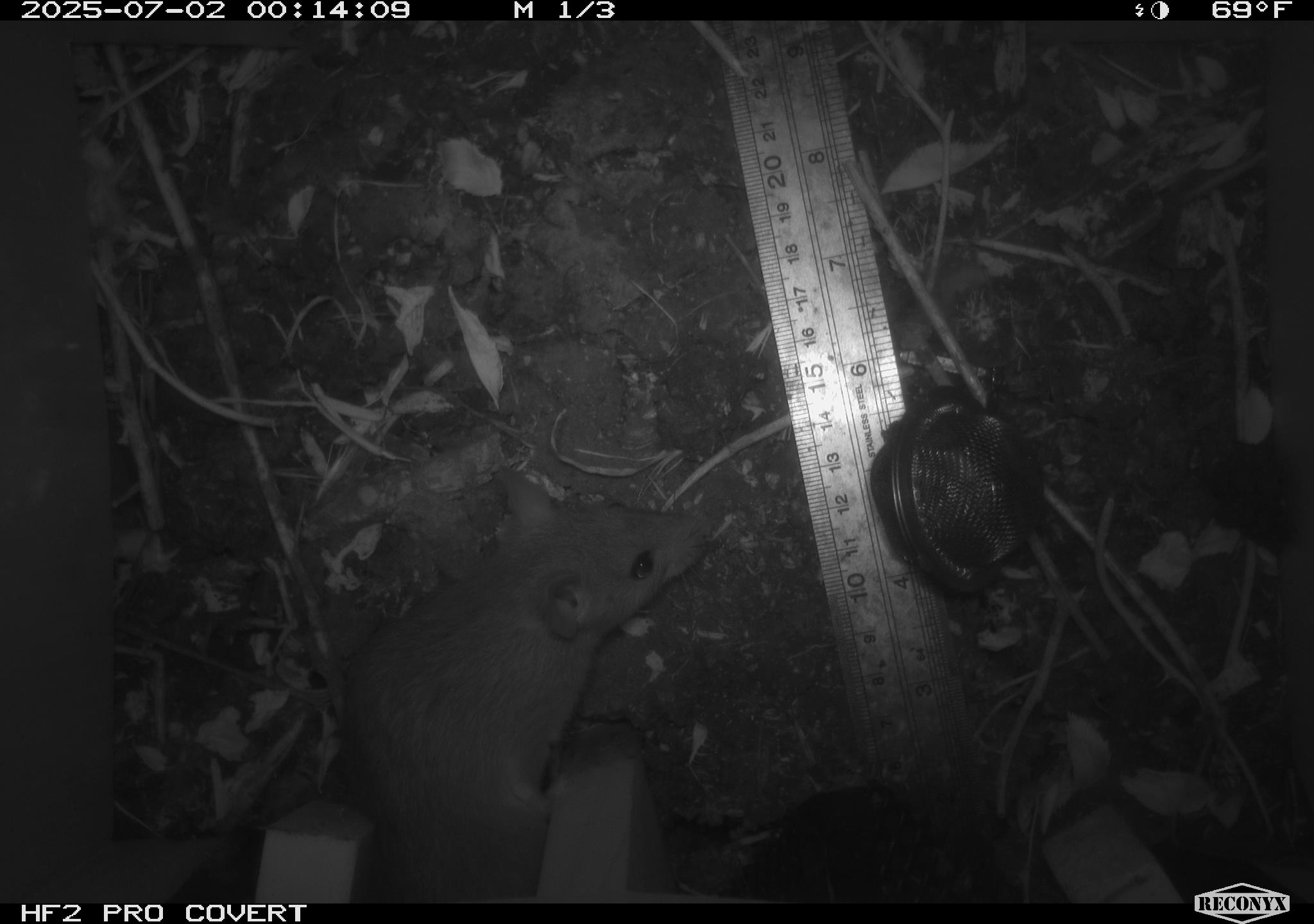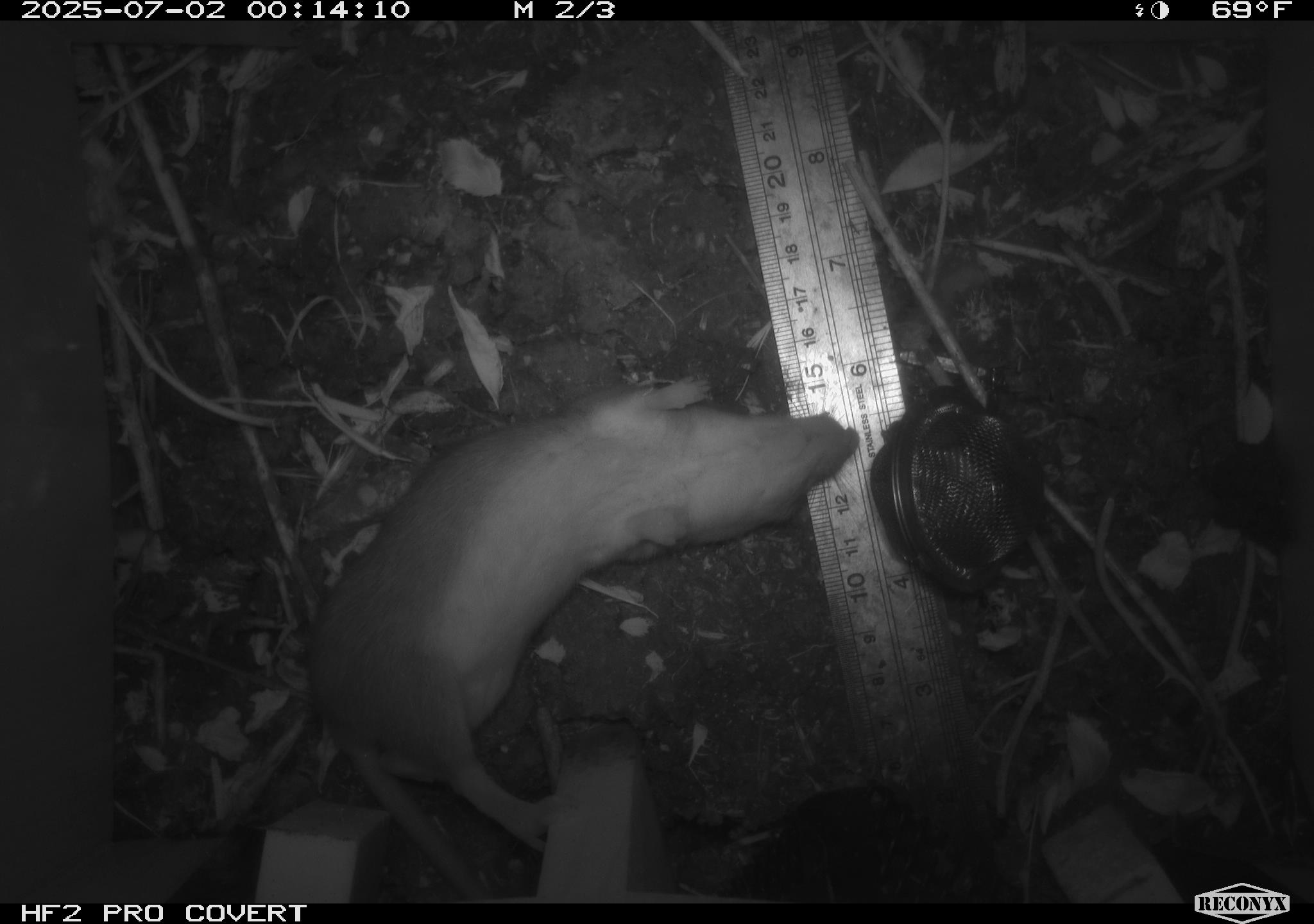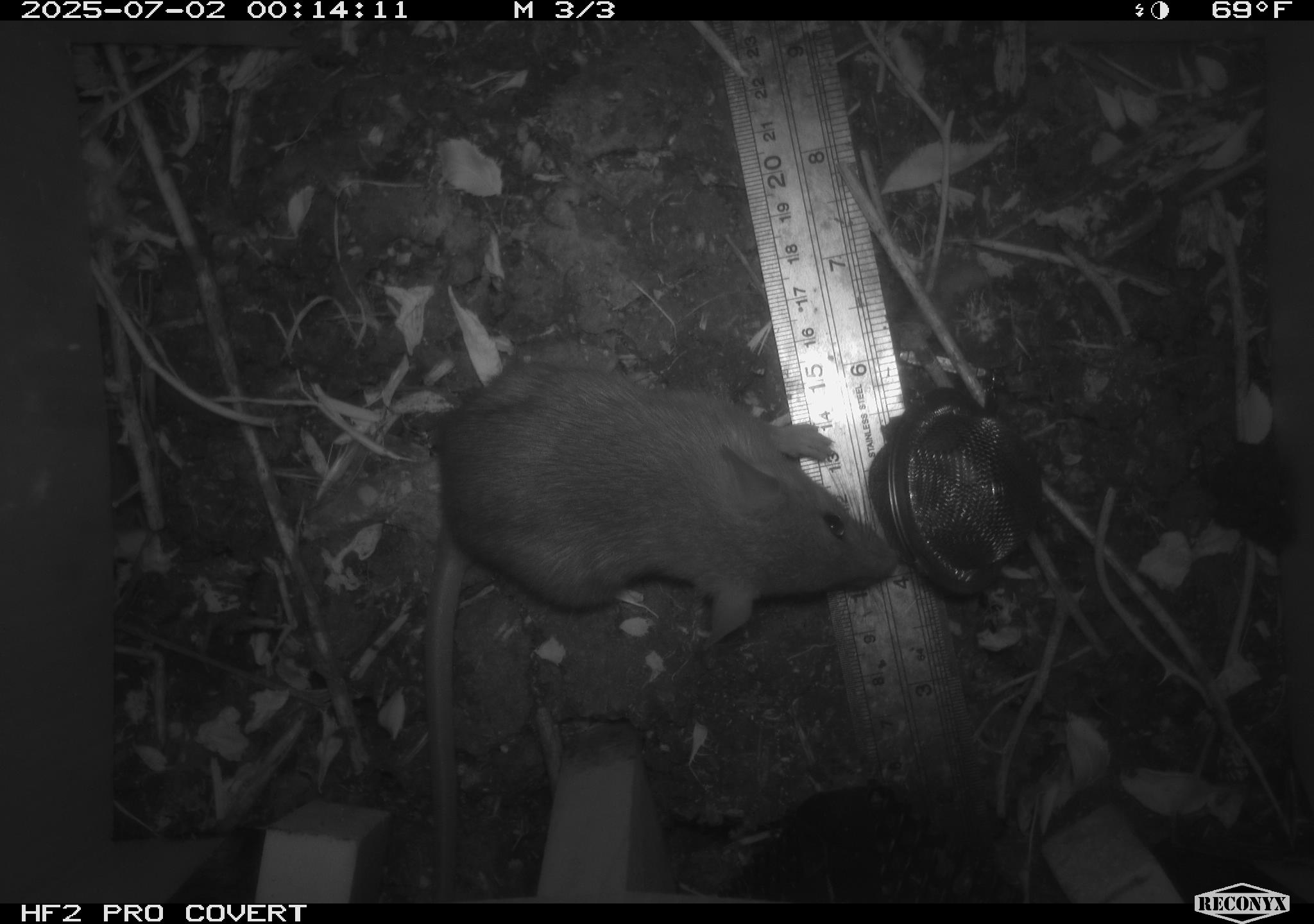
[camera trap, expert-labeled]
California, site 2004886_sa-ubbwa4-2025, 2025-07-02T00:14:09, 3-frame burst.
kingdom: Animalia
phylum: Chordata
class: Mammalia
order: Rodentia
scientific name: Rodentia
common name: rodent